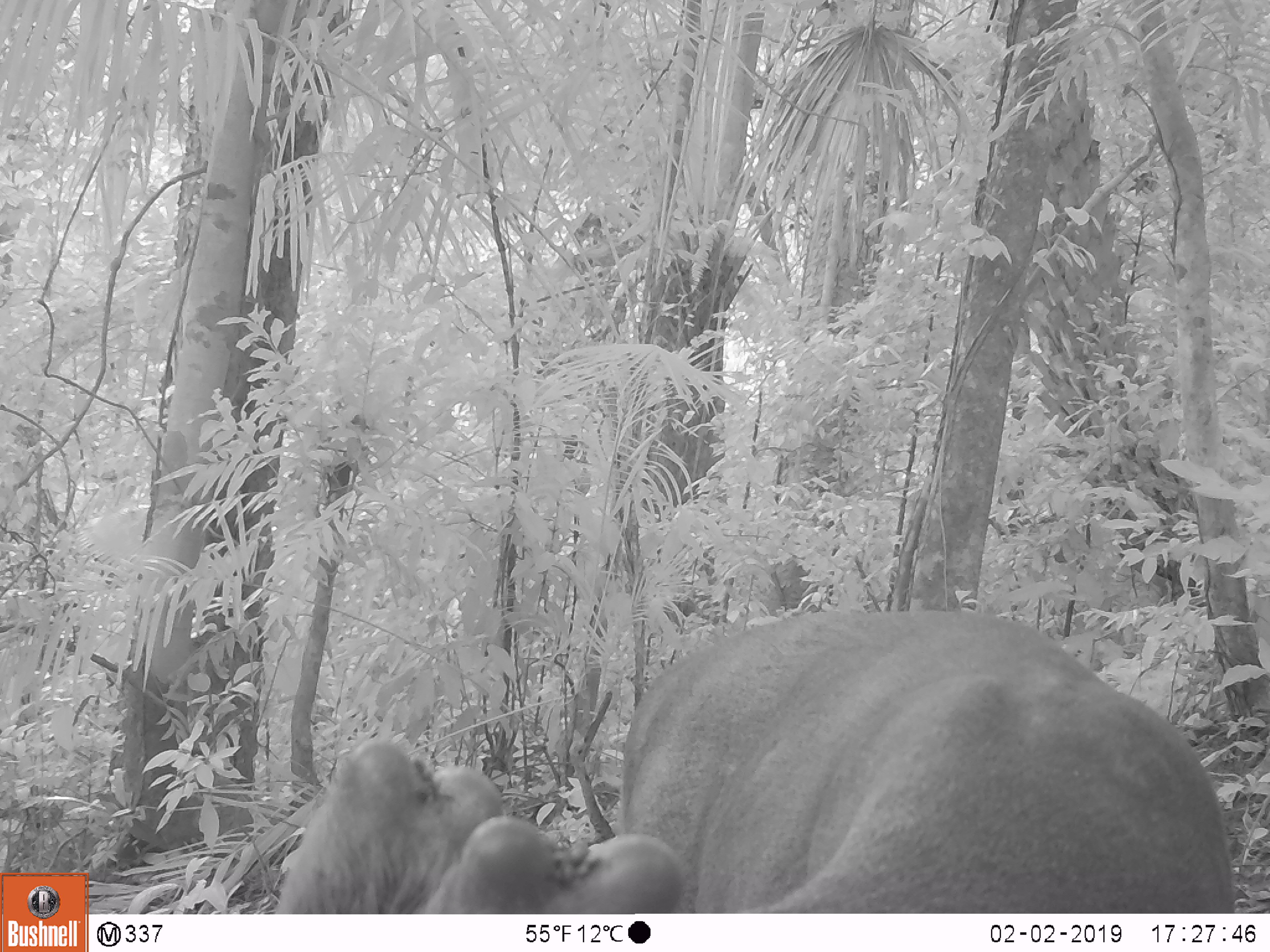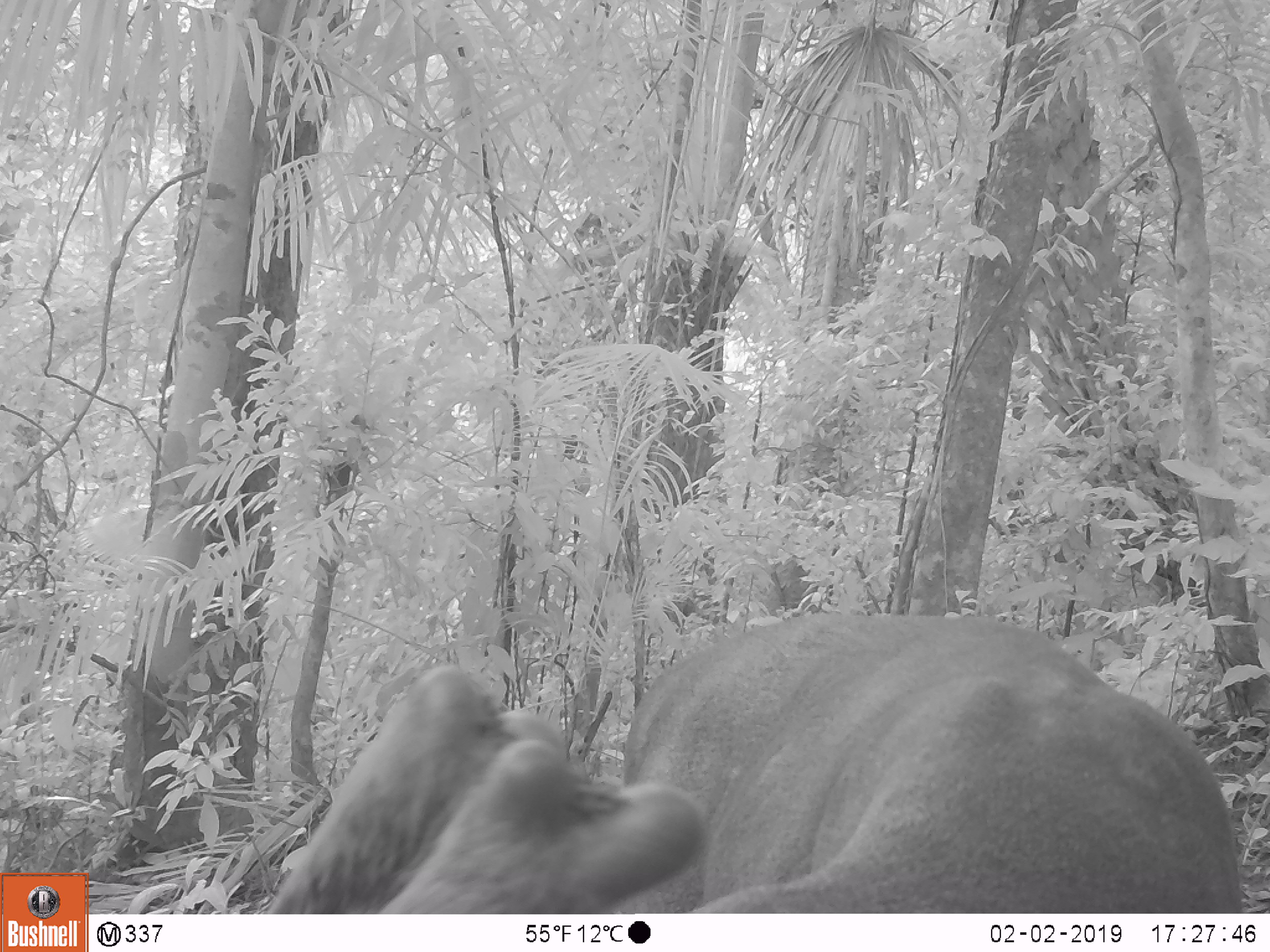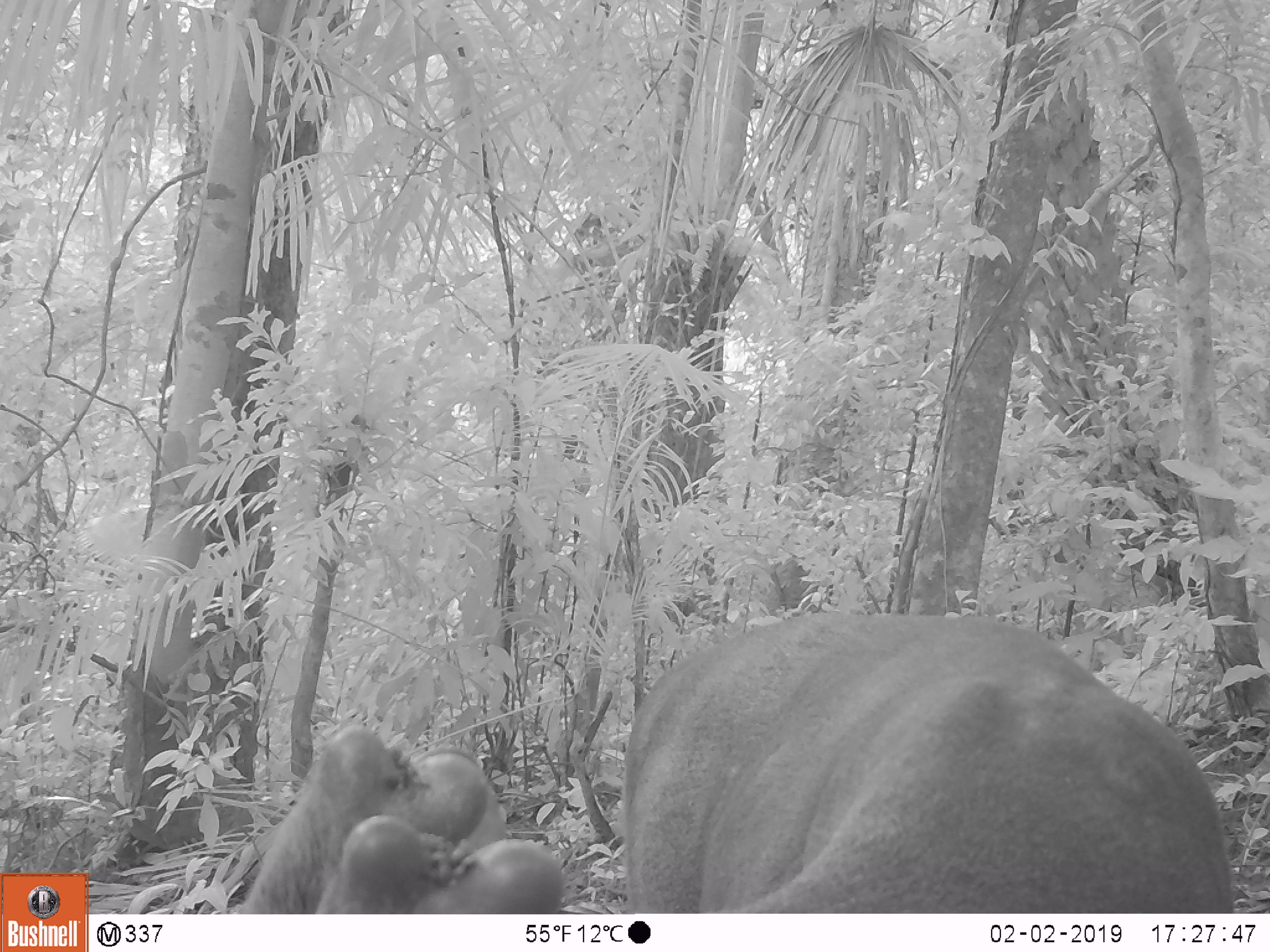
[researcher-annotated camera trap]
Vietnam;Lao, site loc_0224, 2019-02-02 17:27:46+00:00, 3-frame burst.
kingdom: Animalia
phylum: Chordata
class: Mammalia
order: Artiodactyla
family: Cervidae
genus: Muntiacus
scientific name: Muntiacus vuquangensis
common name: large-antlered muntjac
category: large antlered muntjac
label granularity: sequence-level